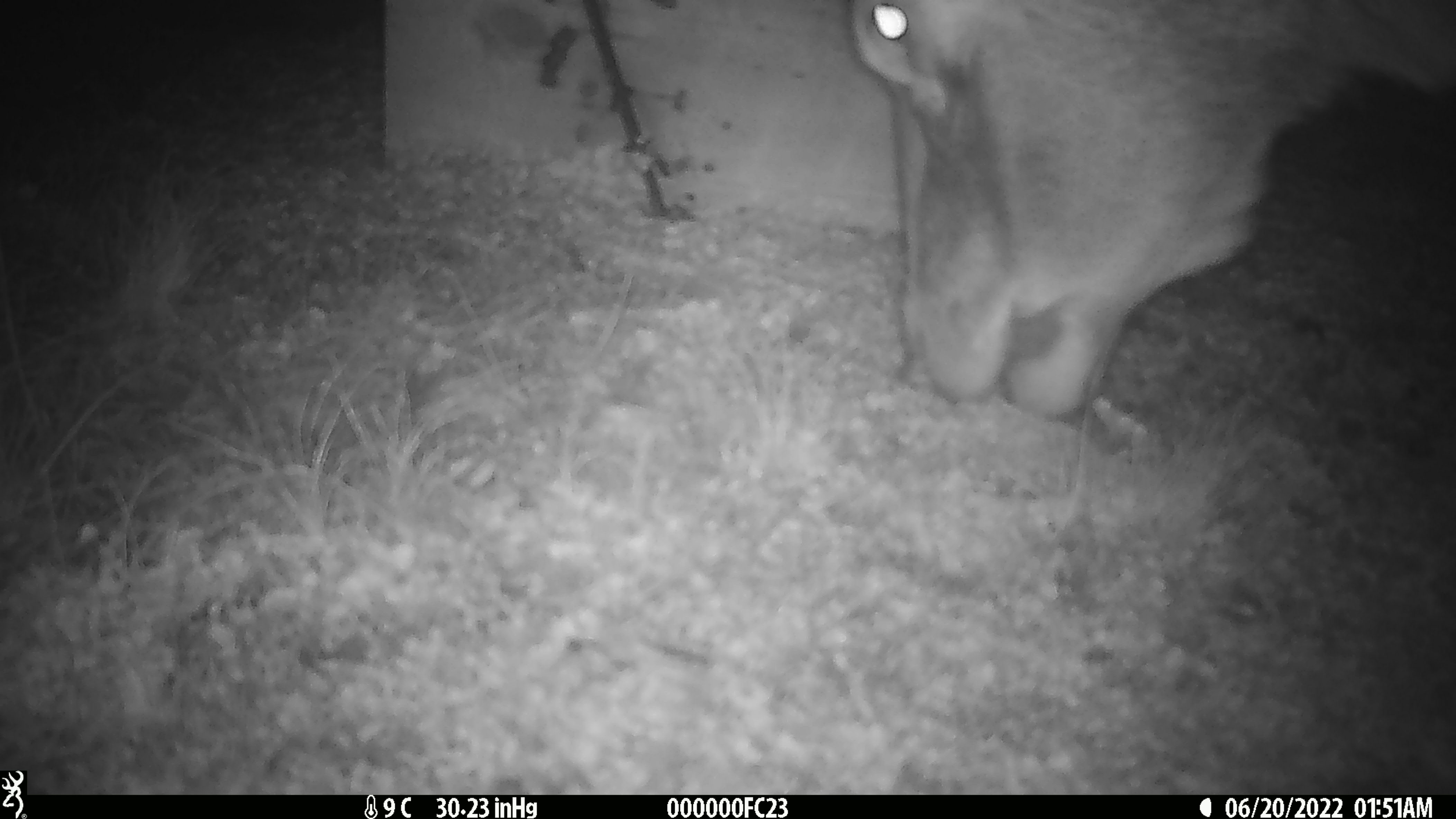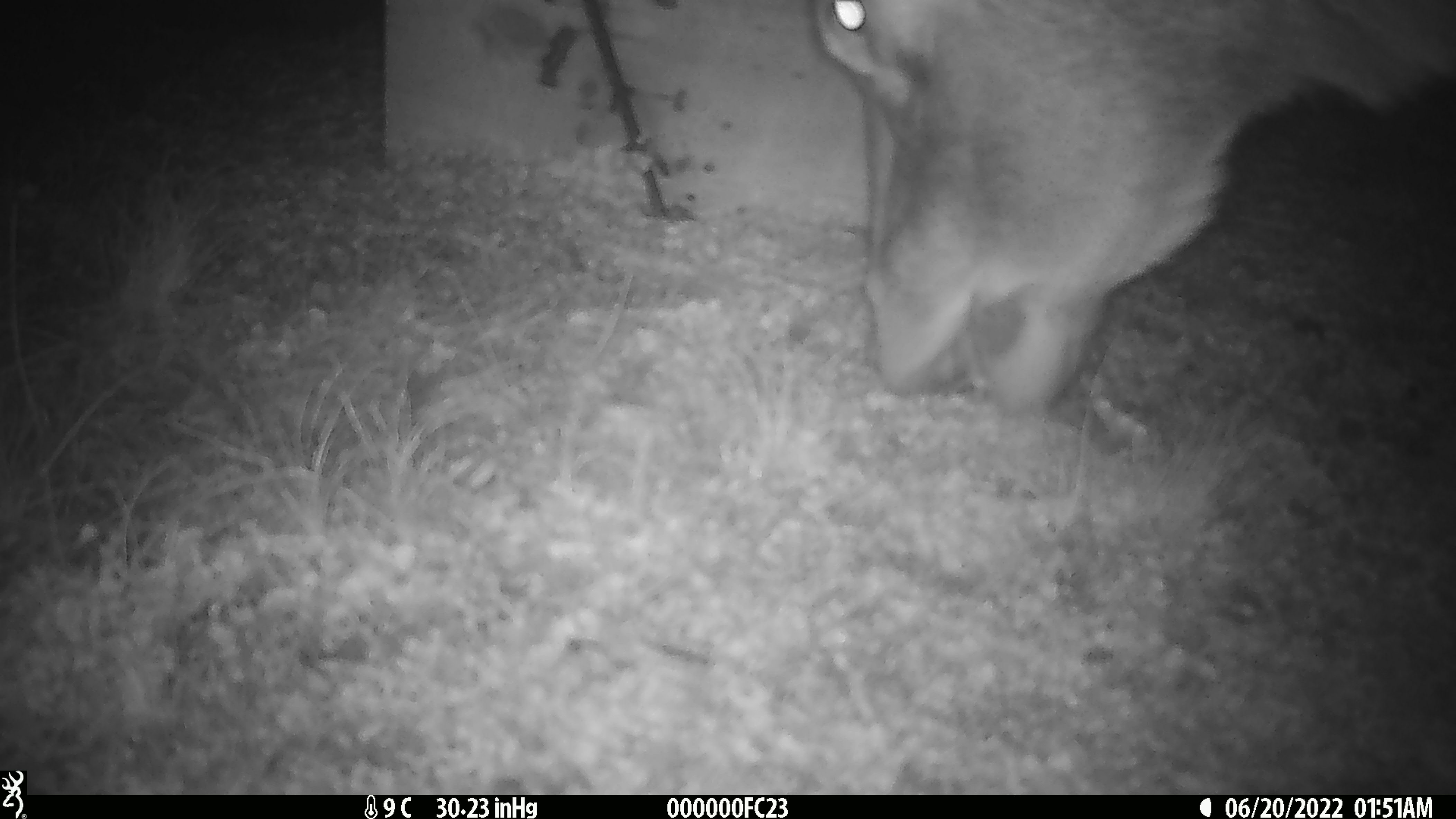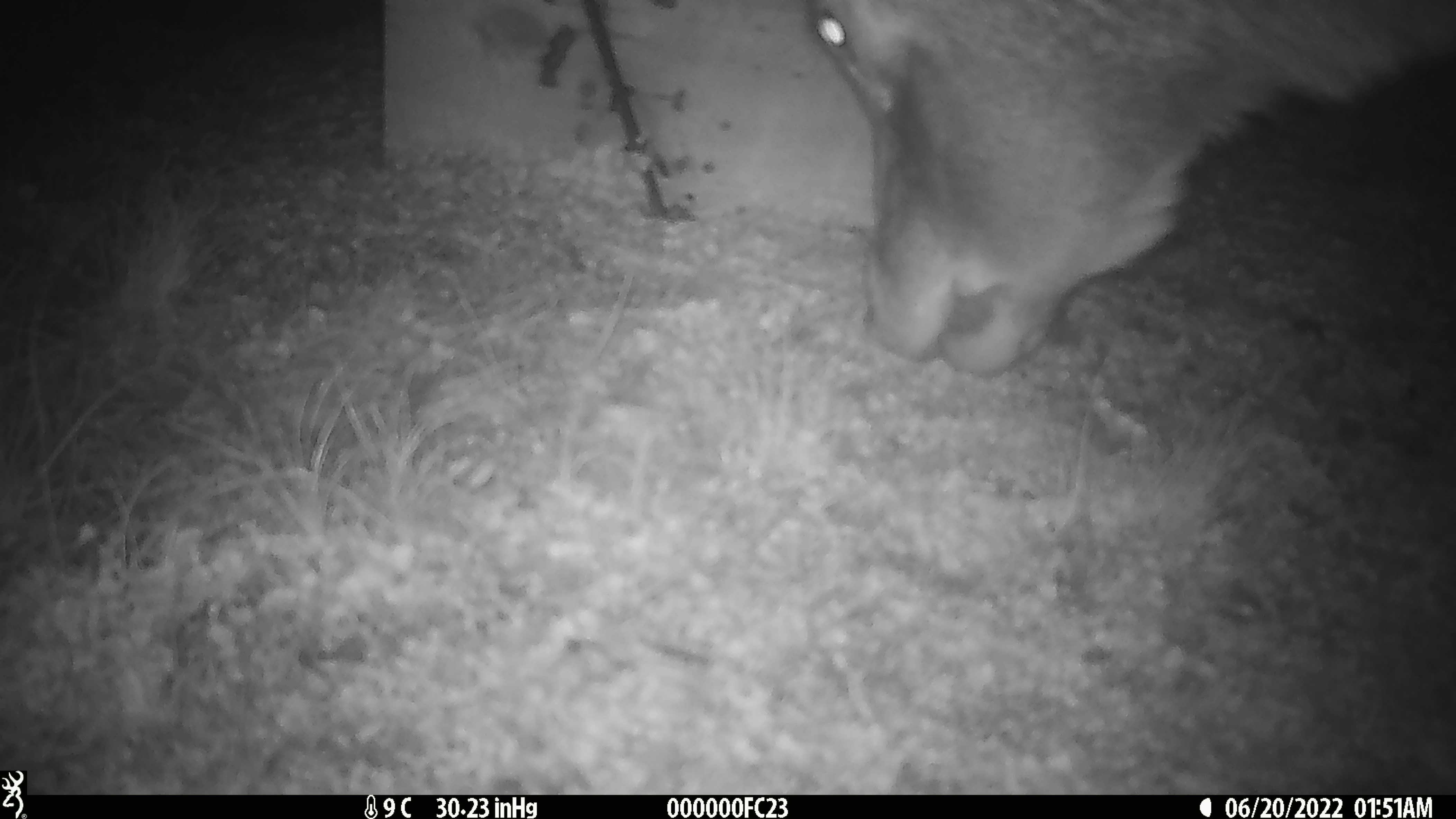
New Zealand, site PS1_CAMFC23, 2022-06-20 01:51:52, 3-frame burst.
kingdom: Animalia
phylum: Chordata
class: Mammalia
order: Artiodactyla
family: Cervidae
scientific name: Cervidae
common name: deer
Deer (Cervidae).